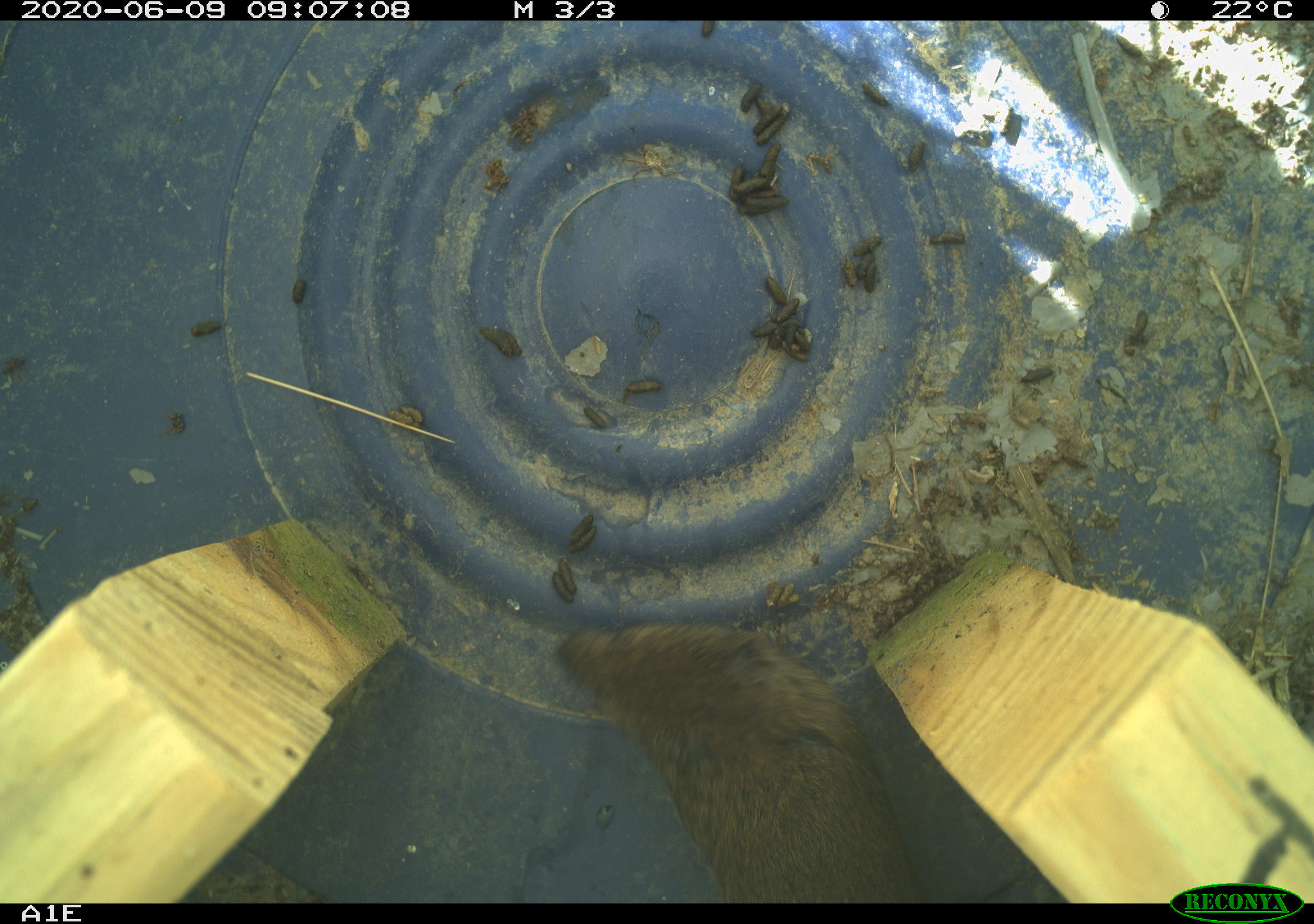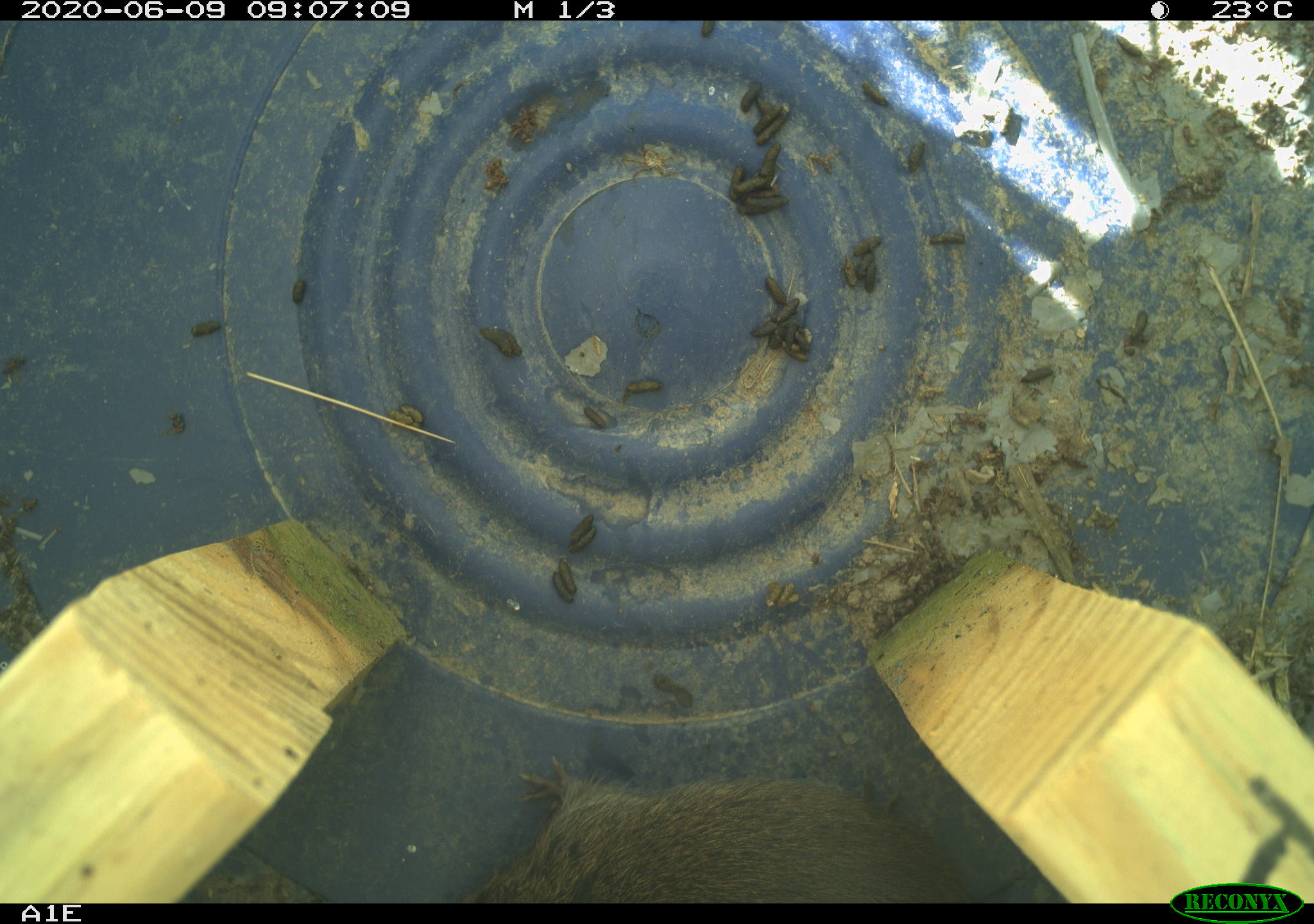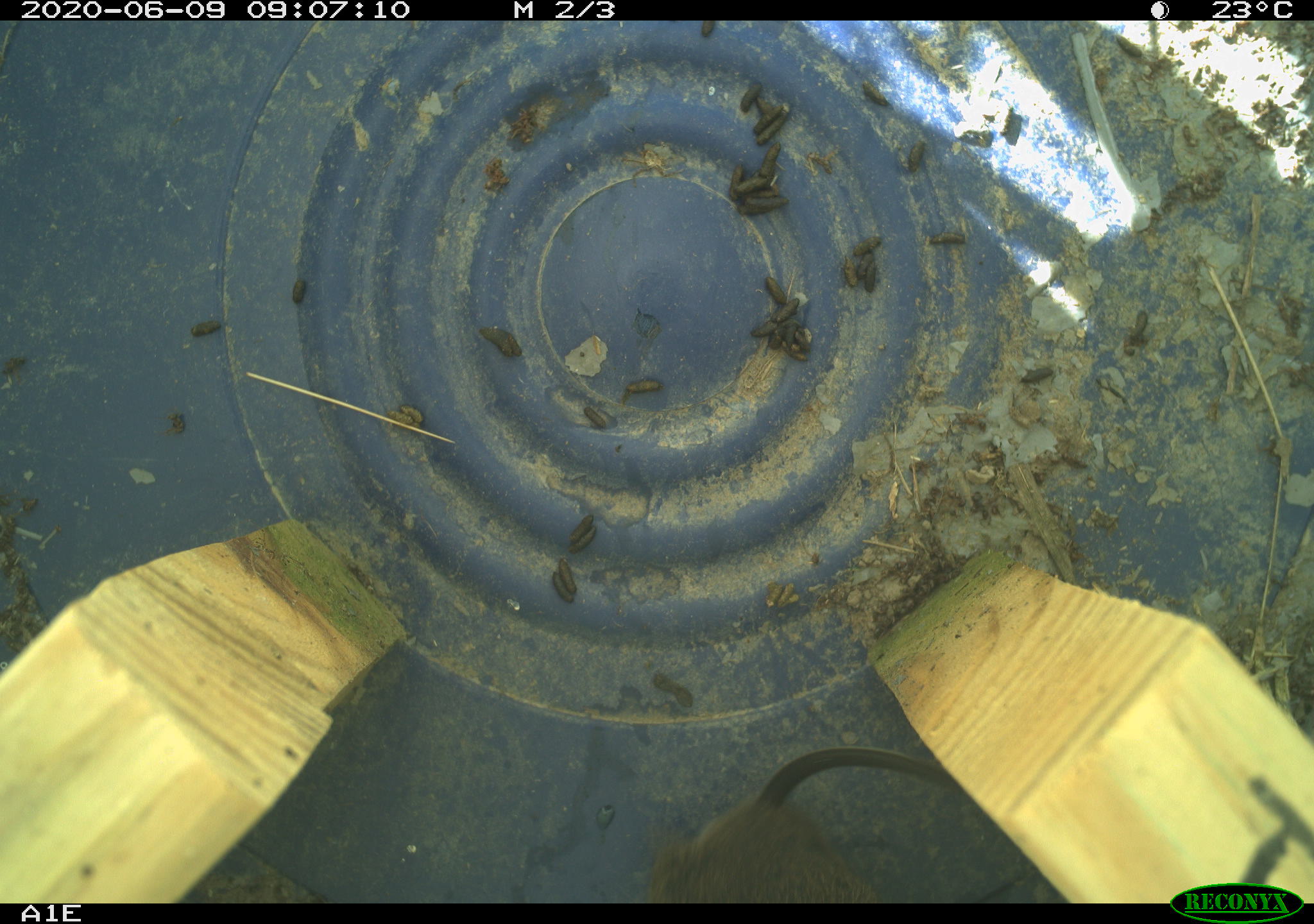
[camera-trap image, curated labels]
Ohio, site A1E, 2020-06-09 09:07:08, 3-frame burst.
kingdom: Animalia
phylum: Chordata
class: Mammalia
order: Rodentia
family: Cricetidae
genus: Microtus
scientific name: Microtus pennsylvanicus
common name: meadow vole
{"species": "meadow vole (Microtus pennsylvanicus)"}